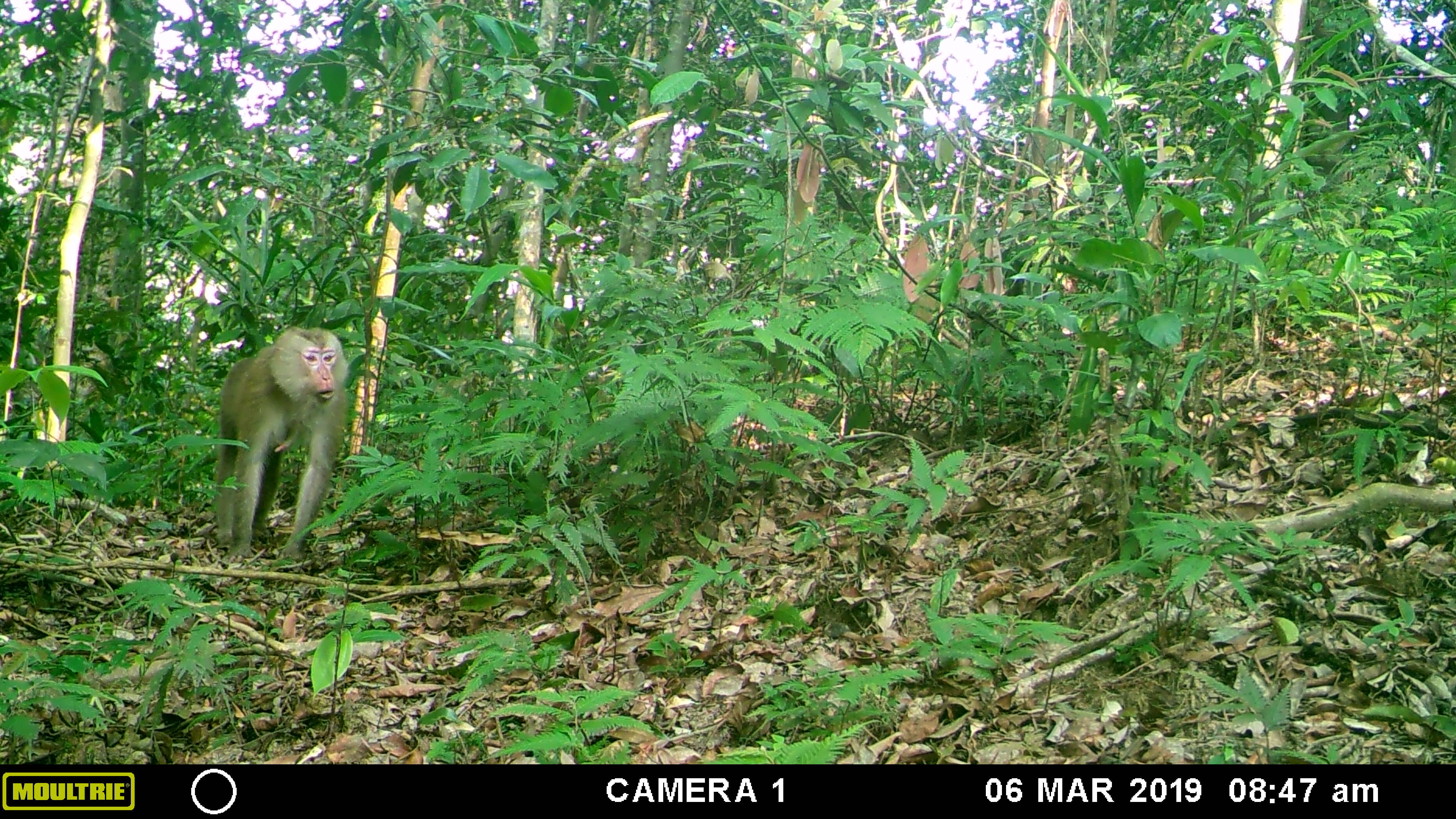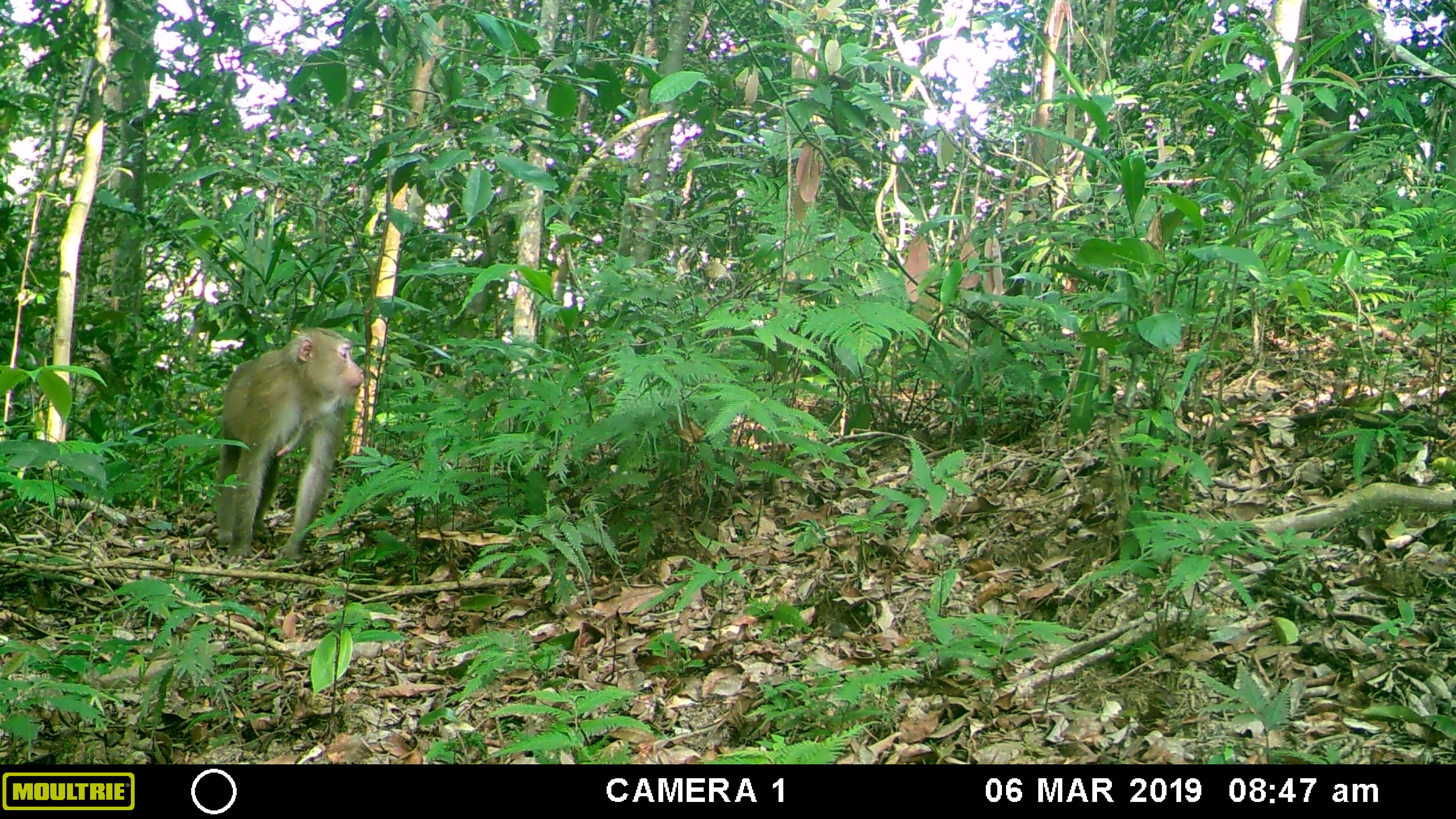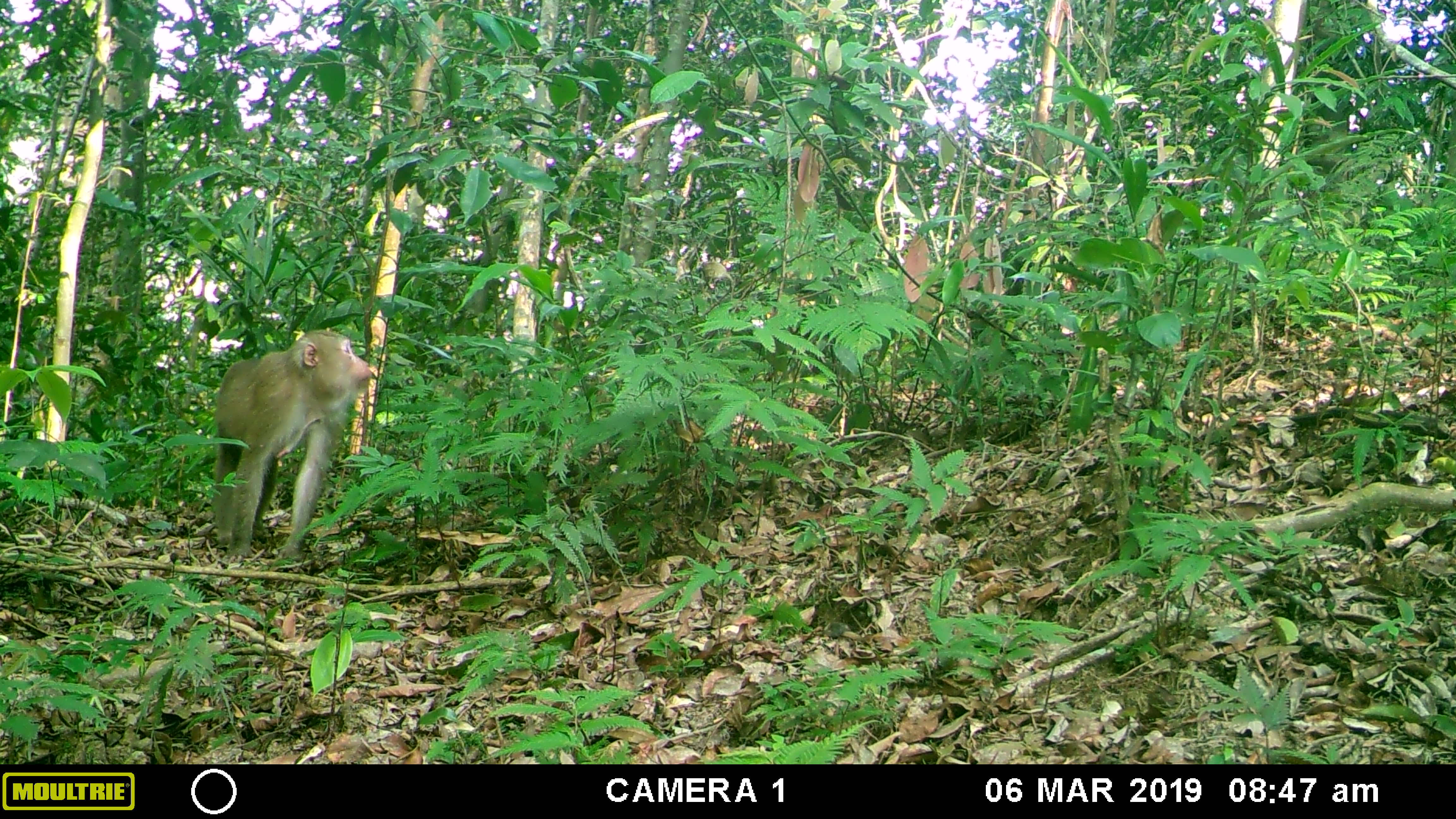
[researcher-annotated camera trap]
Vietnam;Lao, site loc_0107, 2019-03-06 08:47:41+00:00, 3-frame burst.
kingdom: Animalia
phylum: Chordata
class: Mammalia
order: Primates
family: Cercopithecidae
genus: Macaca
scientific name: Macaca nemestrina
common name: pig-tailed macaque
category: pig tailed macaque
Pig tailed macaque (pig-tailed macaque) (Macaca nemestrina). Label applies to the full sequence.